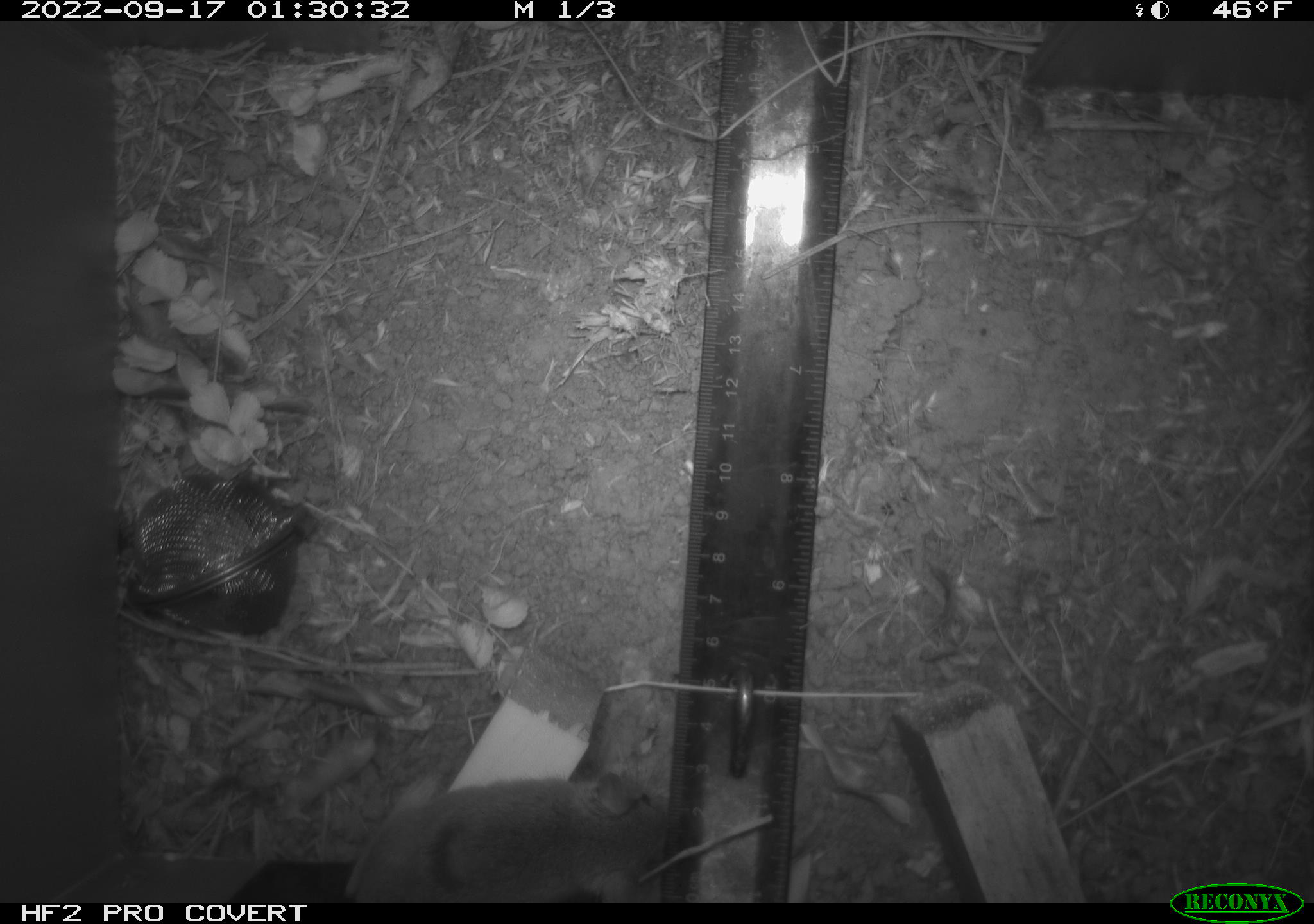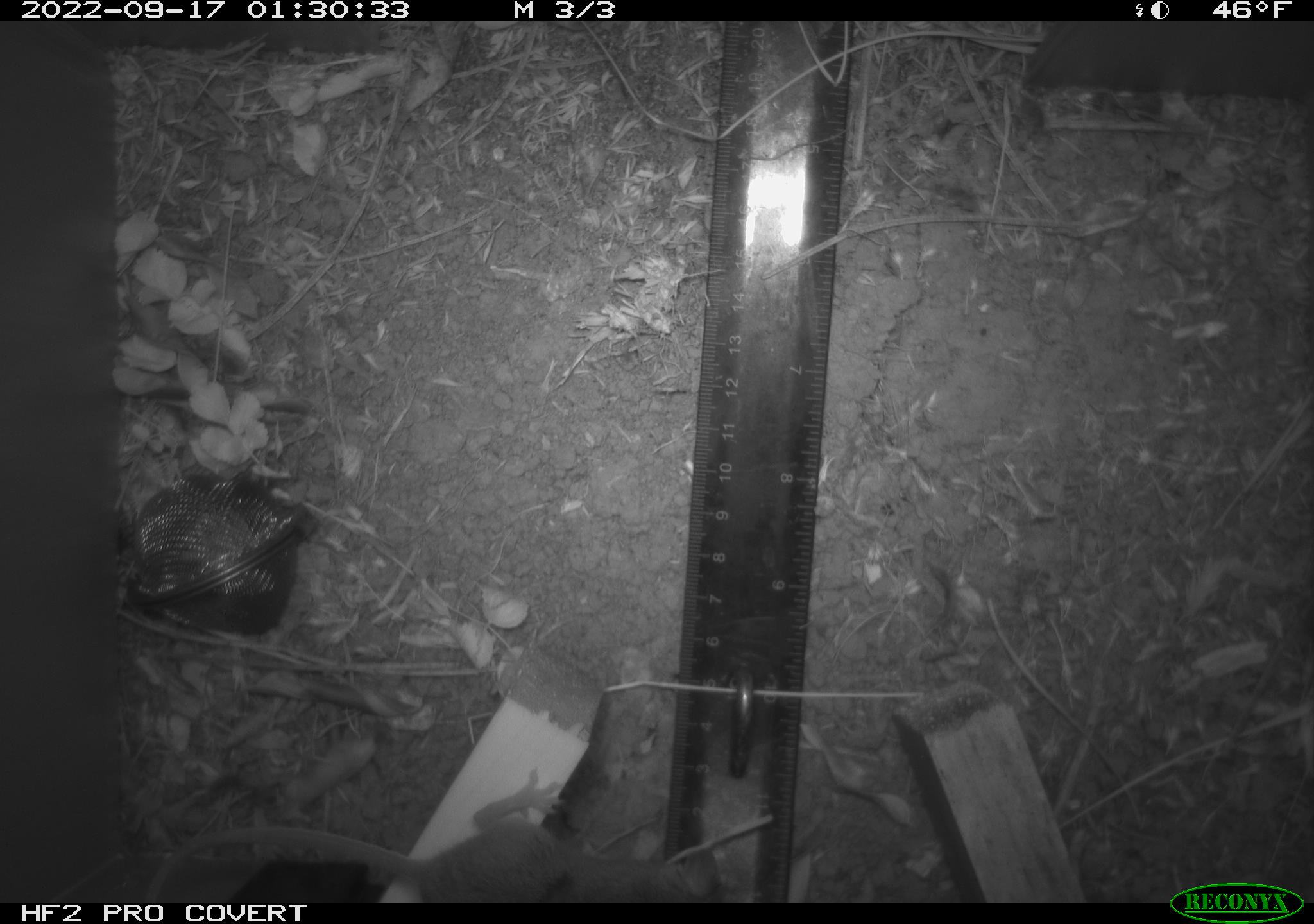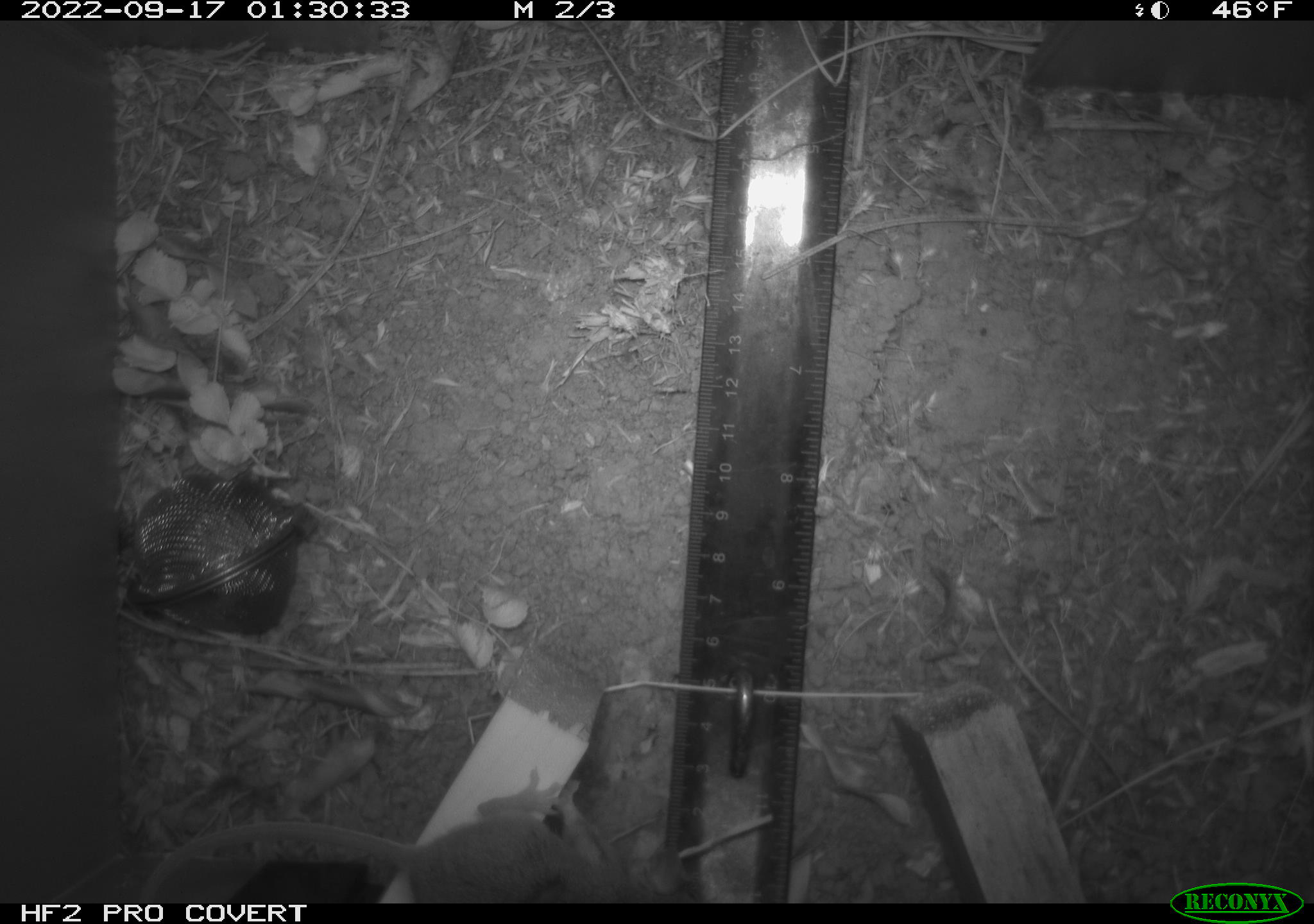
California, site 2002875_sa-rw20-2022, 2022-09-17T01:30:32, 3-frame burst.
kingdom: Animalia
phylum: Chordata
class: Mammalia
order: Rodentia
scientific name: Rodentia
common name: mouse species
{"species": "mouse species (Rodentia)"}